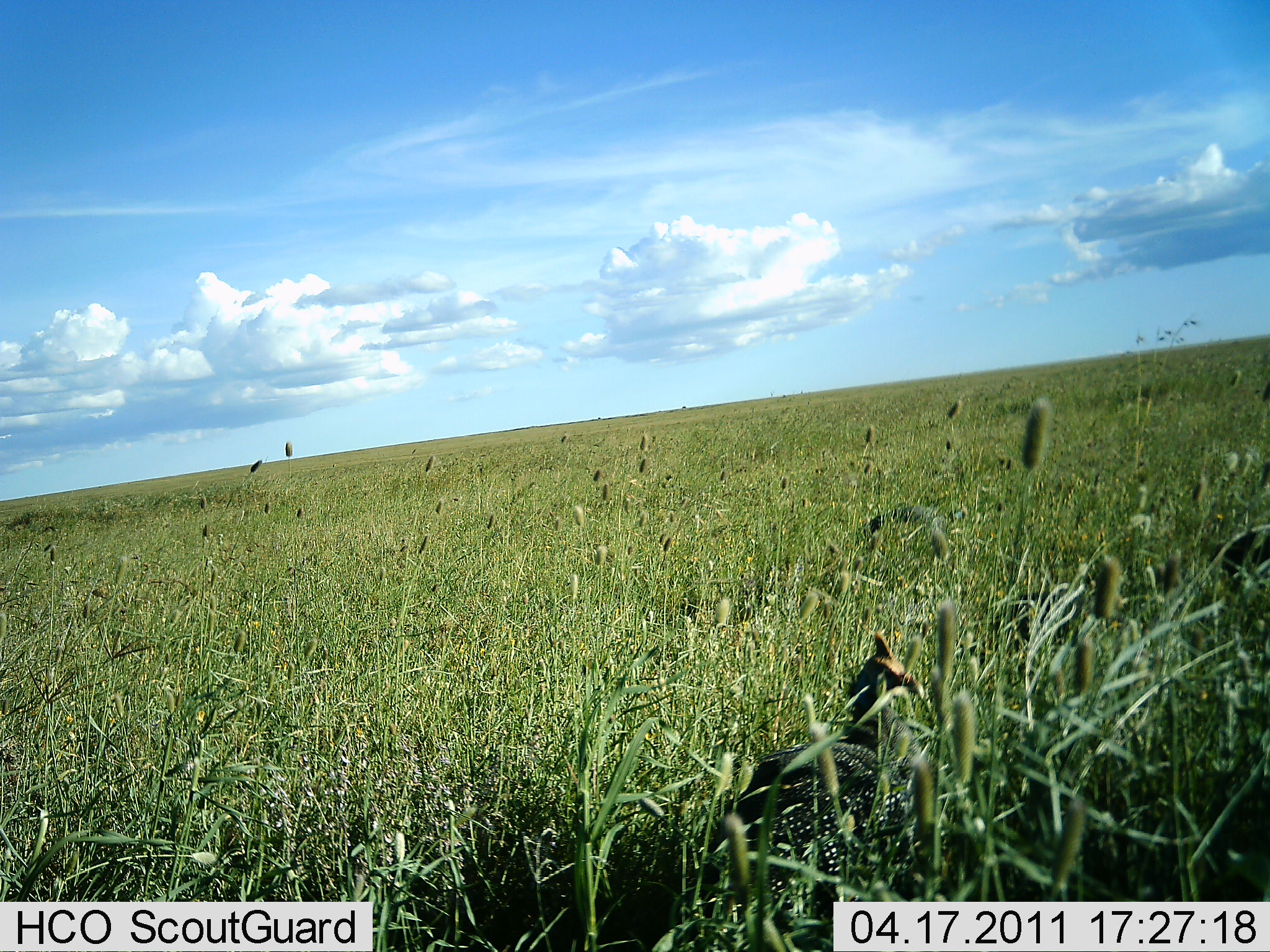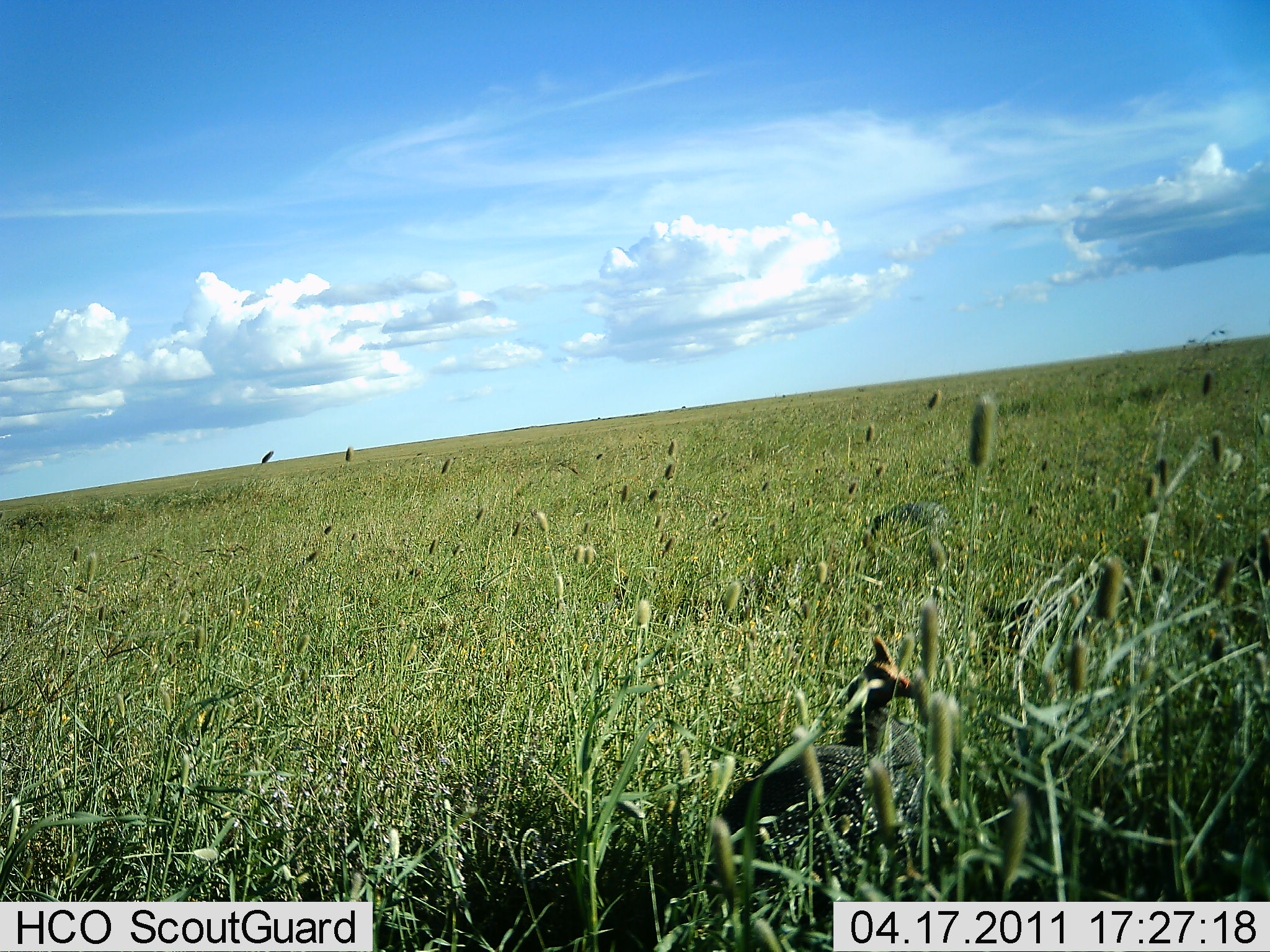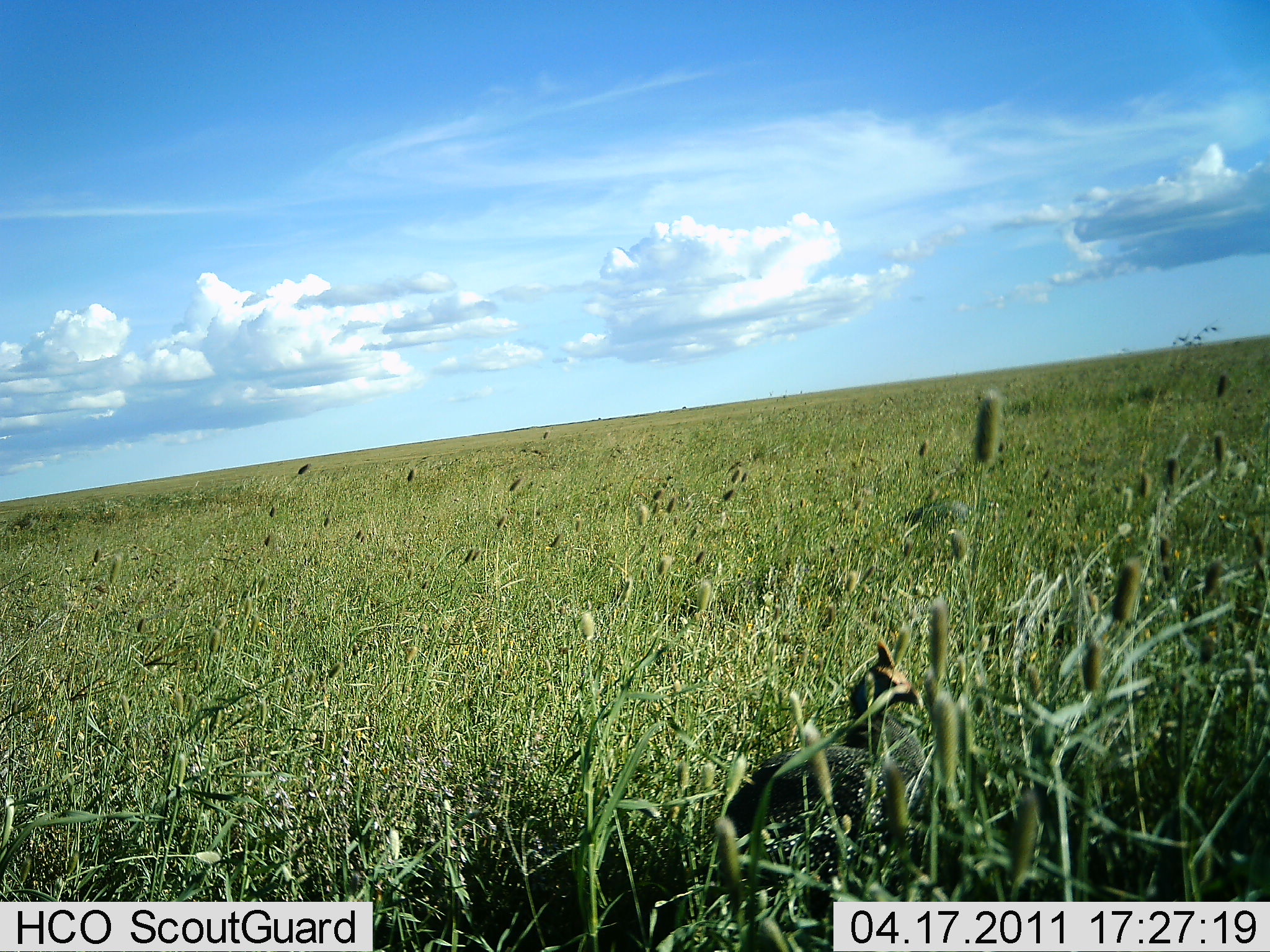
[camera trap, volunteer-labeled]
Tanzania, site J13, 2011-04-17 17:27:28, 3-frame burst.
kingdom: Animalia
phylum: Chordata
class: Aves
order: Galliformes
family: Numididae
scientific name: Numididae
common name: guinea fowl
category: guineafowl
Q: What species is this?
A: Guineafowl (guinea fowl) (Numididae).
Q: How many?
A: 1.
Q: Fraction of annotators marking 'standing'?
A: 75%.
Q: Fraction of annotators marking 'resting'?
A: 25%.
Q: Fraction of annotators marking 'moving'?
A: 12%.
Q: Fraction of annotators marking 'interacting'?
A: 0%.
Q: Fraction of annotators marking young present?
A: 0%.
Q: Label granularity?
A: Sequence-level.